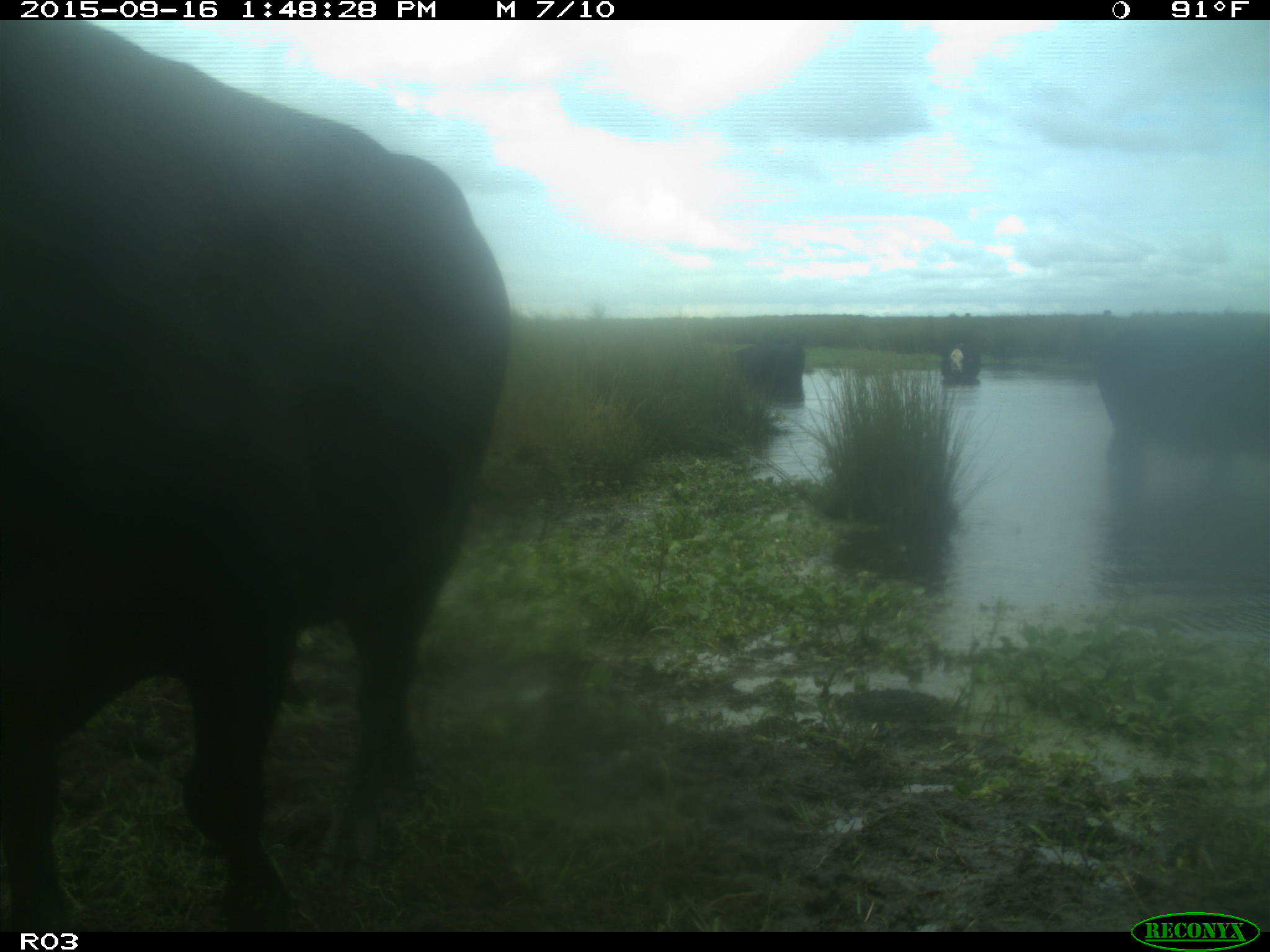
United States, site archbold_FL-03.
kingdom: Animalia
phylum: Chordata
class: Mammalia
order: Artiodactyla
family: Bovidae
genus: Bos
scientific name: Bos taurus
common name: domestic cow